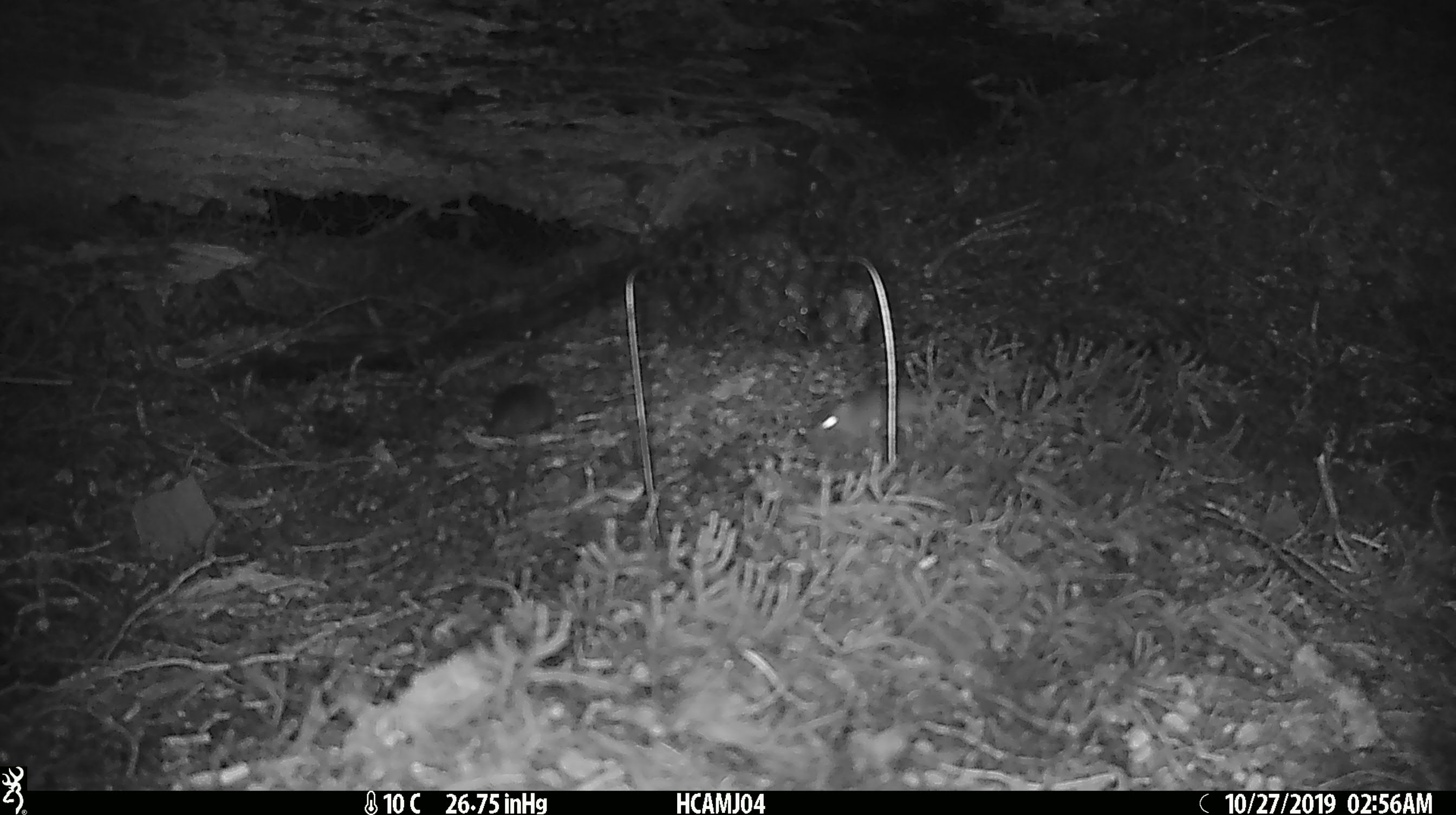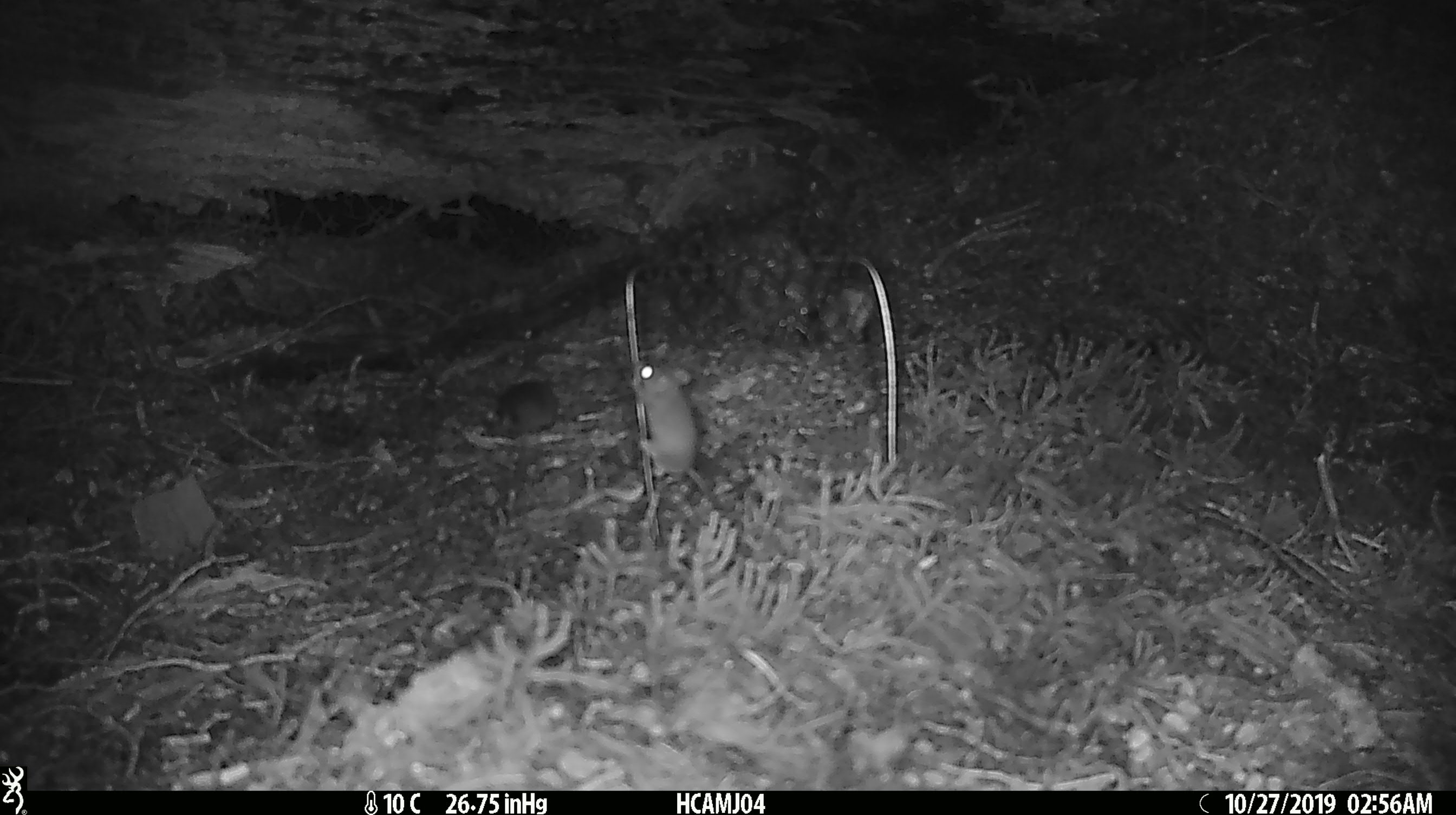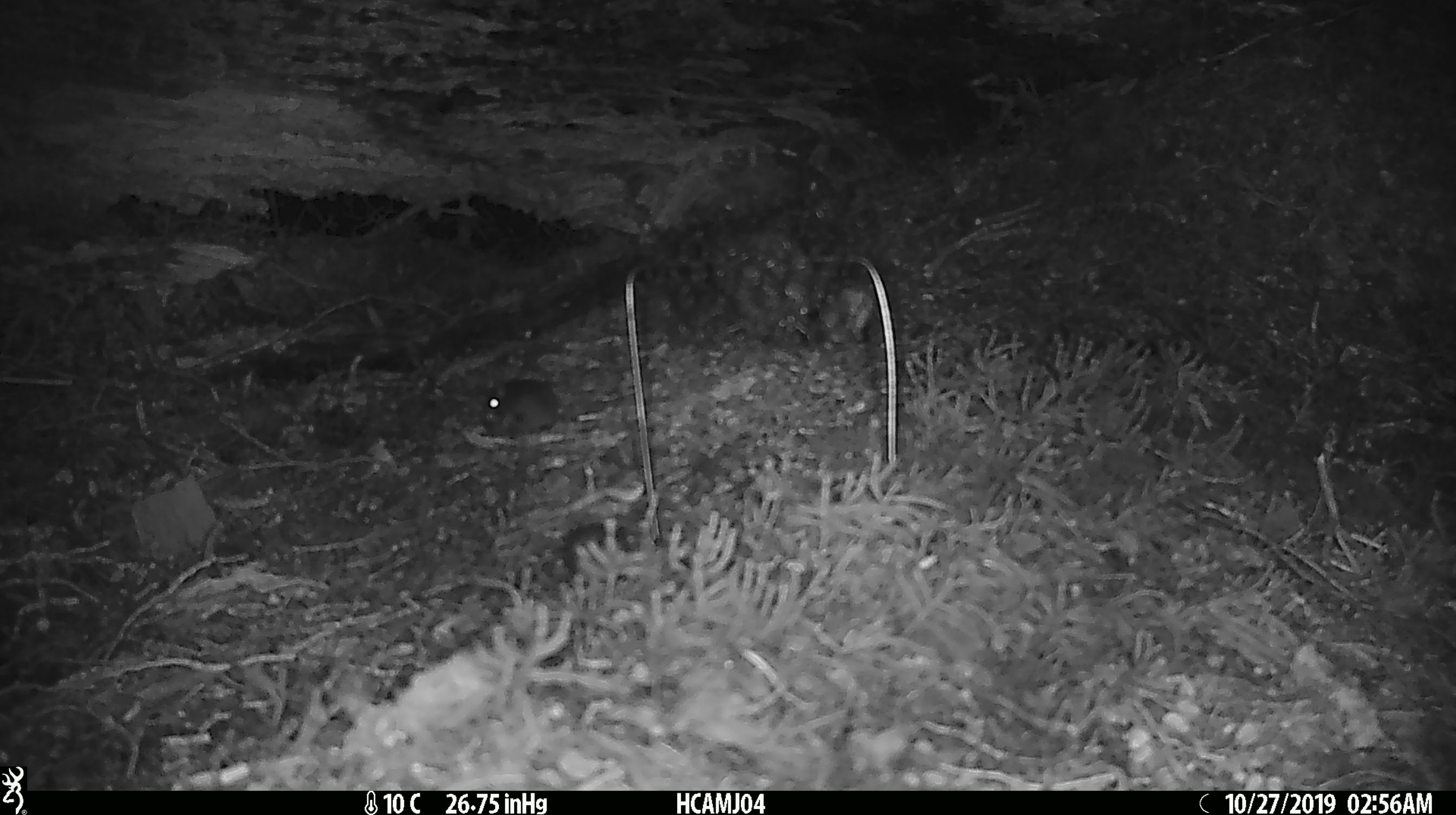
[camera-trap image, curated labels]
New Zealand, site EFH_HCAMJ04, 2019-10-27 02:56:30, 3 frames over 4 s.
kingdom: Animalia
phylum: Chordata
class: Mammalia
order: Rodentia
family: Muridae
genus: Mus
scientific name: Mus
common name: mouse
Mouse (Mus).